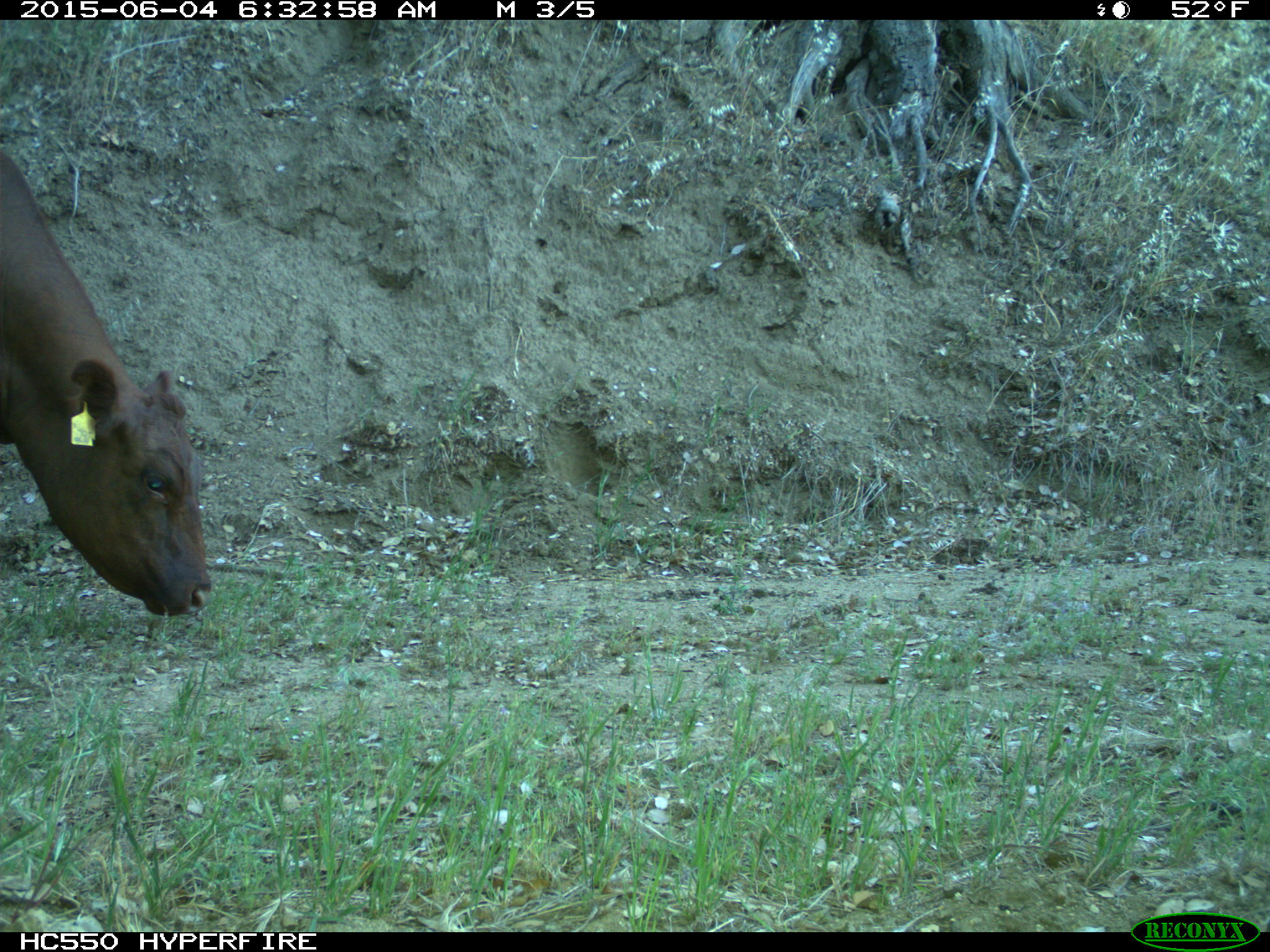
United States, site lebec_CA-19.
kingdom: Animalia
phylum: Chordata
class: Mammalia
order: Artiodactyla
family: Bovidae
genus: Bos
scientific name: Bos taurus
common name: domestic cow